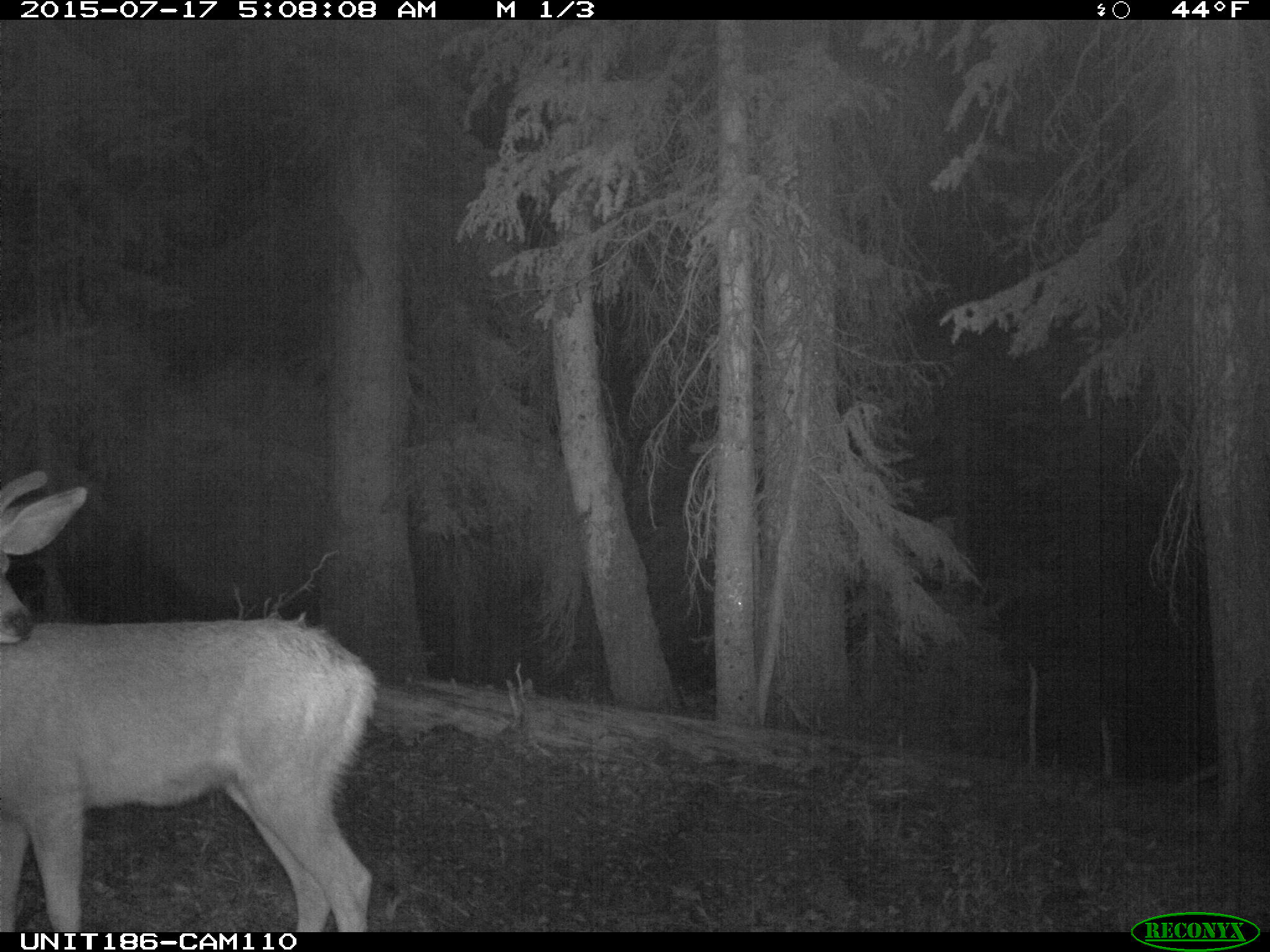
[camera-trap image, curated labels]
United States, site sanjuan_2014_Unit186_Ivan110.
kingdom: Animalia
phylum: Chordata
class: Mammalia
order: Artiodactyla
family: Cervidae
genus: Odocoileus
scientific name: Odocoileus hemionus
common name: mule deer